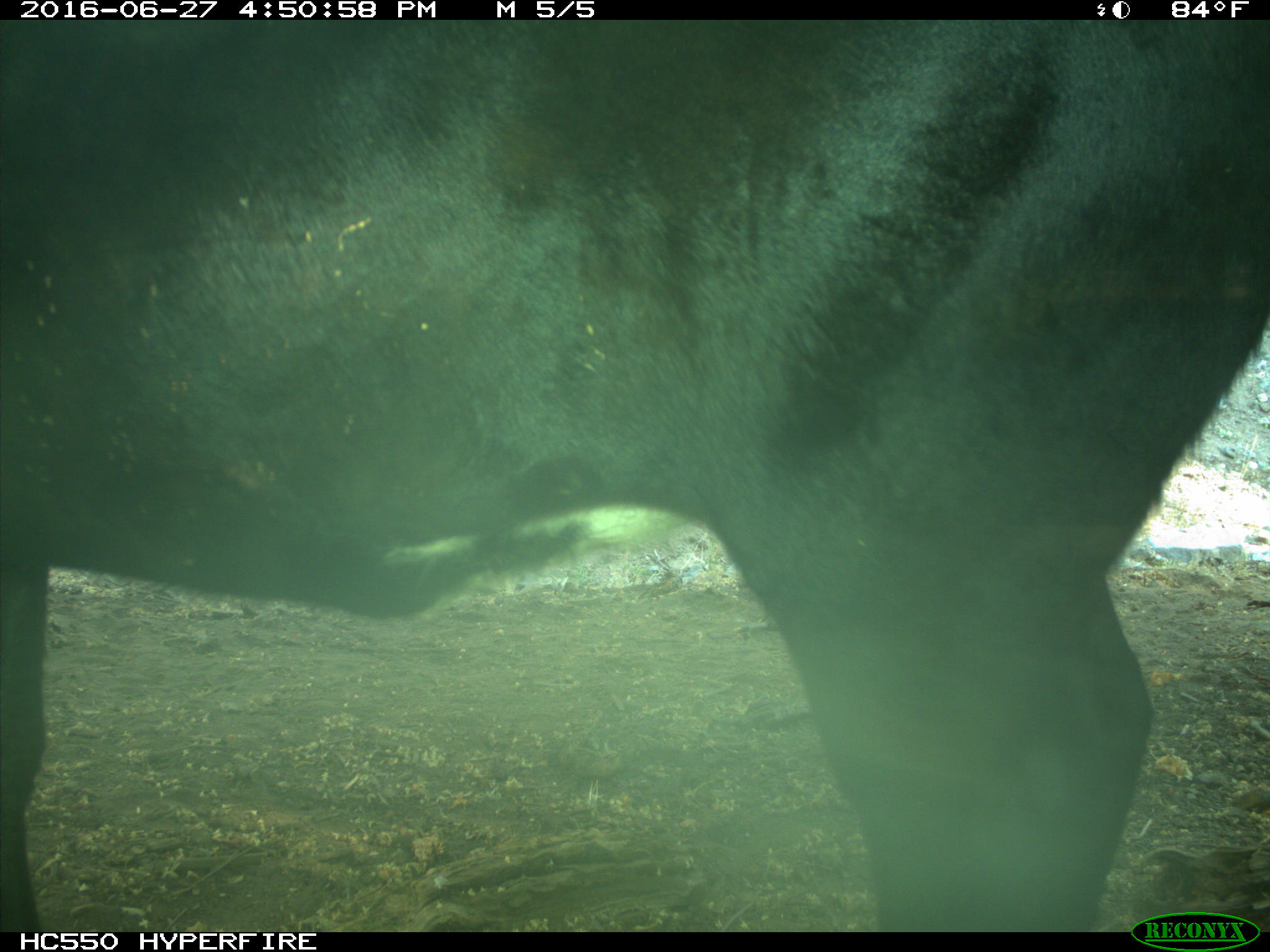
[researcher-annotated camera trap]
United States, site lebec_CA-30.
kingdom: Animalia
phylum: Chordata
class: Mammalia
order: Artiodactyla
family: Bovidae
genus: Bos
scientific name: Bos taurus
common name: domestic cow